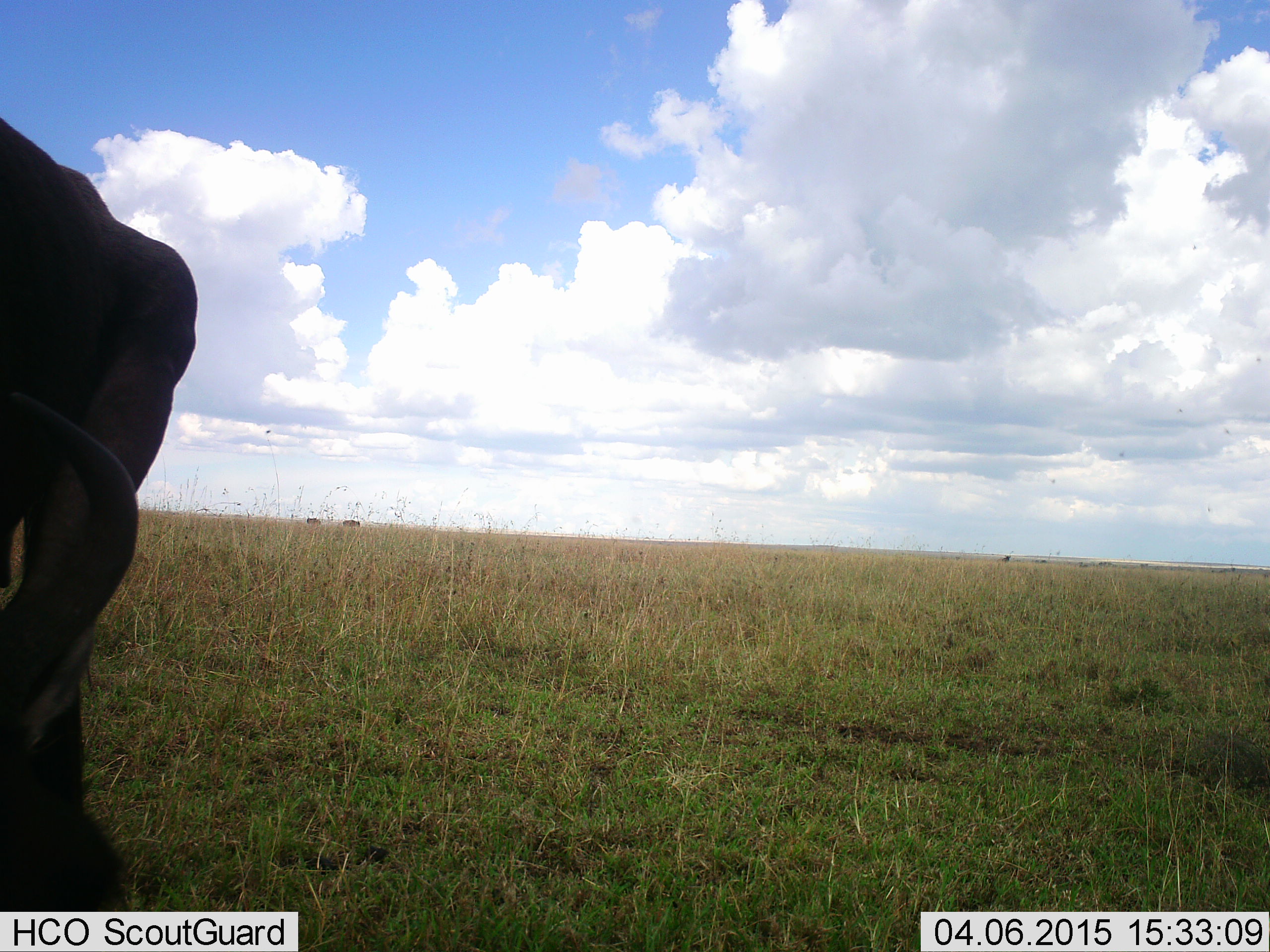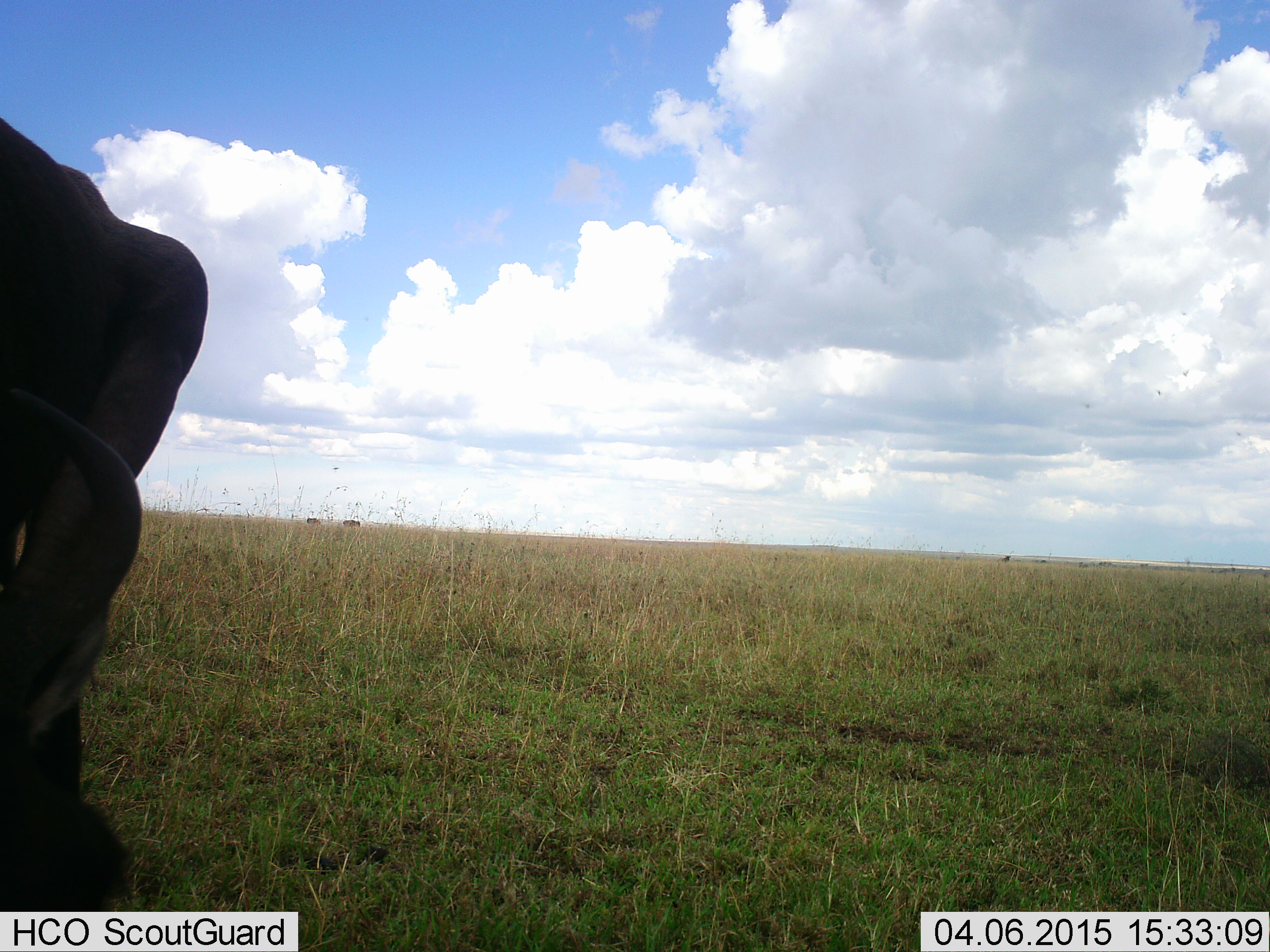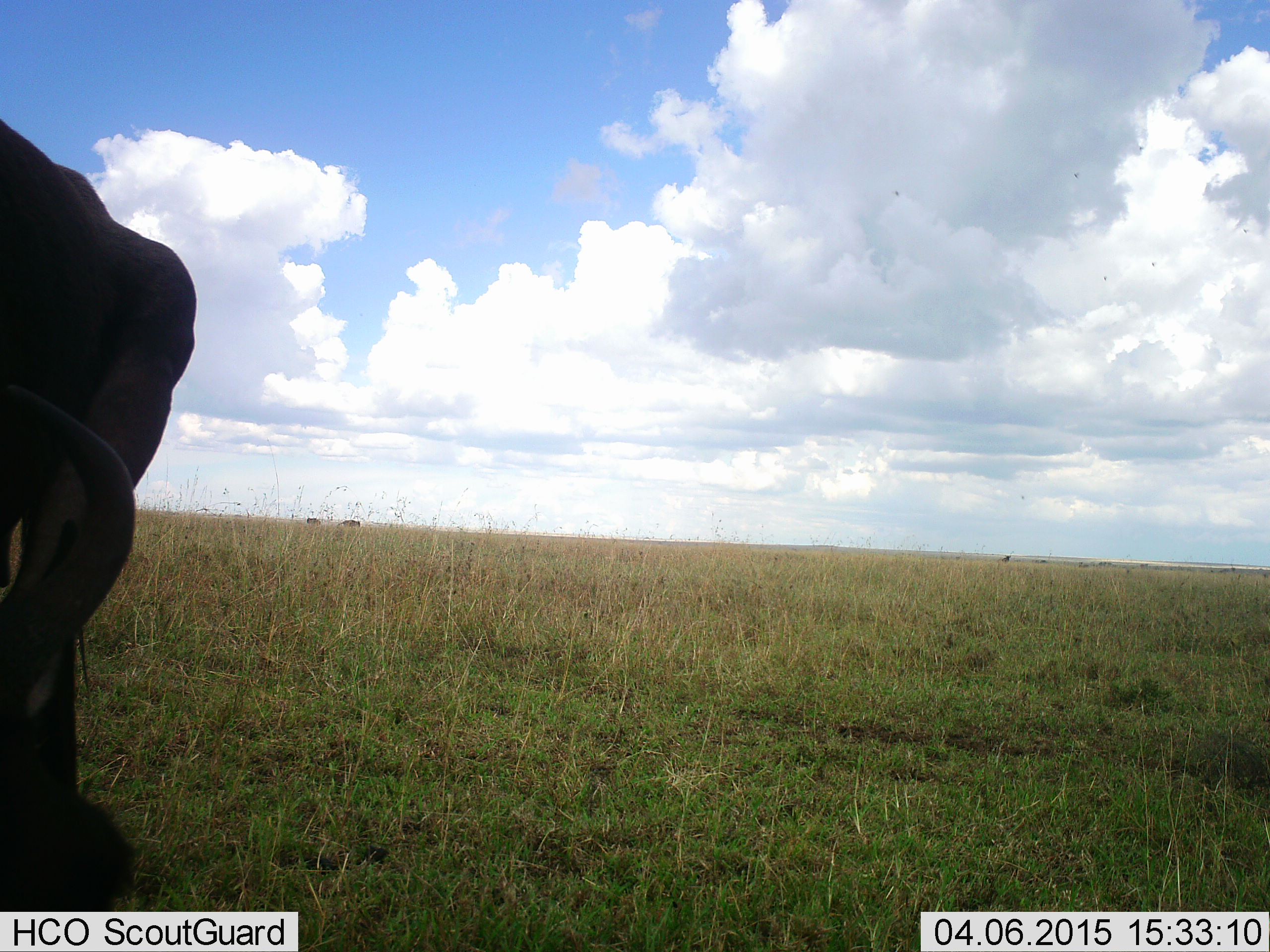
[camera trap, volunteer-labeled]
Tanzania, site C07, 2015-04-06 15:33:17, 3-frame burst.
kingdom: Animalia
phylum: Chordata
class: Mammalia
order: Artiodactyla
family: Bovidae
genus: Connochaetes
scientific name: Connochaetes taurinus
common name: blue wildebeest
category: wildebeest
Wildebeest (blue wildebeest) (Connochaetes taurinus), count 1. Behavior (volunteer vote fractions): standing 70%, resting 0%, moving 0%, interacting 0%. Young present (vote fraction): 0%. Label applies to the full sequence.